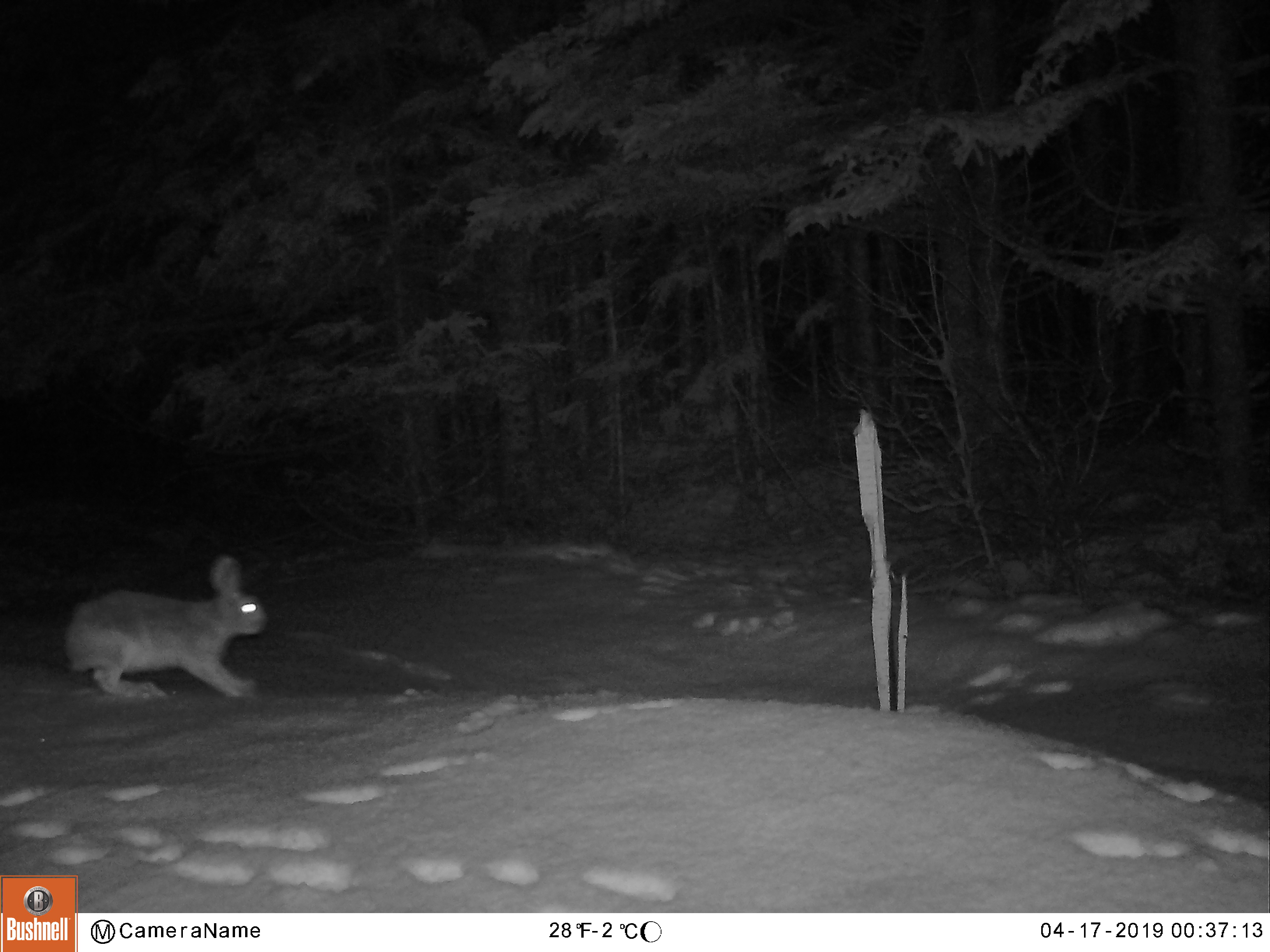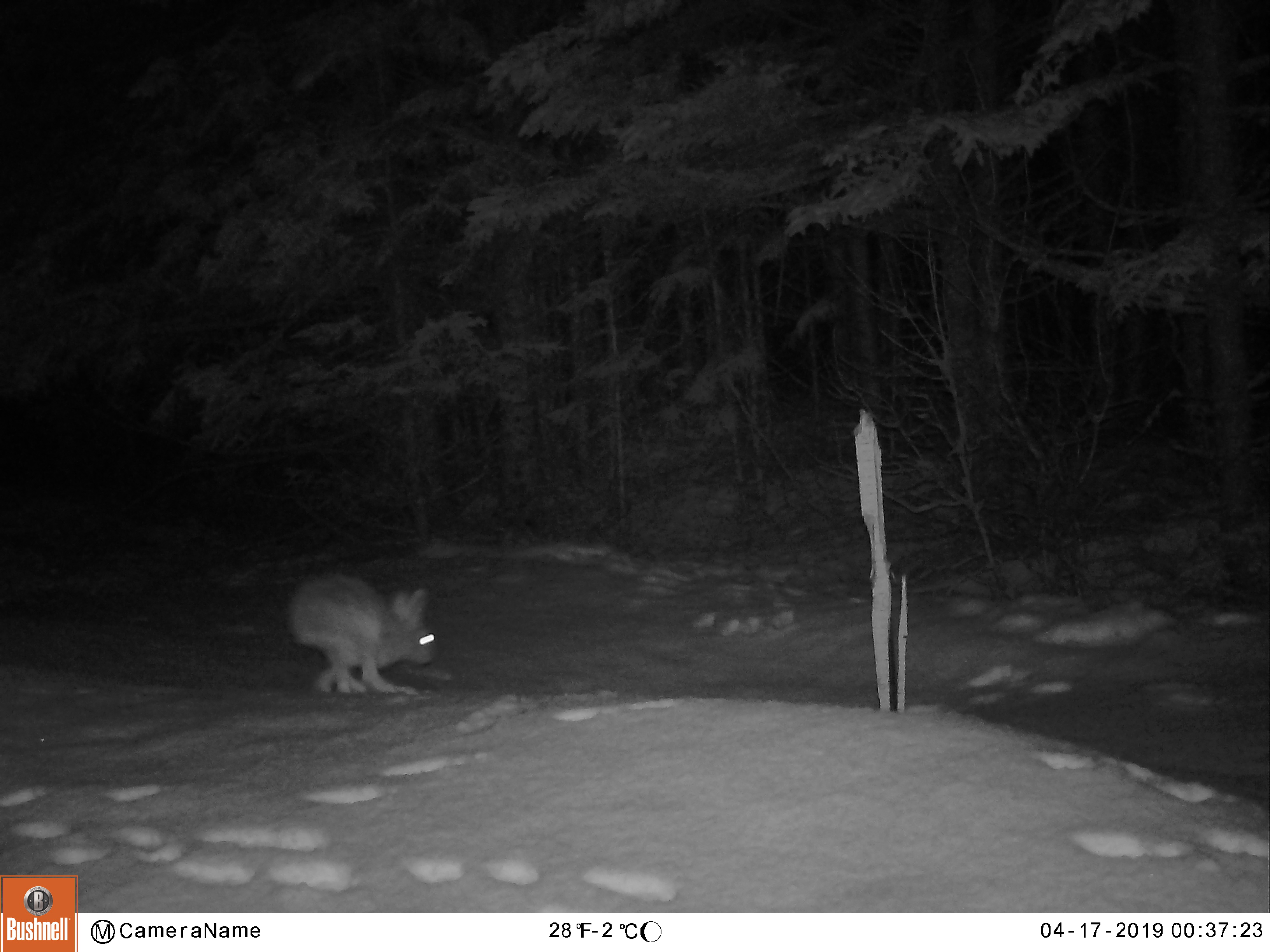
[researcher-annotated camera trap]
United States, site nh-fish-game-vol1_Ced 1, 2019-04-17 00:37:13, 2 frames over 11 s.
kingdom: Animalia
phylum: Chordata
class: Mammalia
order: Lagomorpha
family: Leporidae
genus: Lepus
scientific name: Lepus americanus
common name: snowshoe hare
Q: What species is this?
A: Snowshoe hare (Lepus americanus).